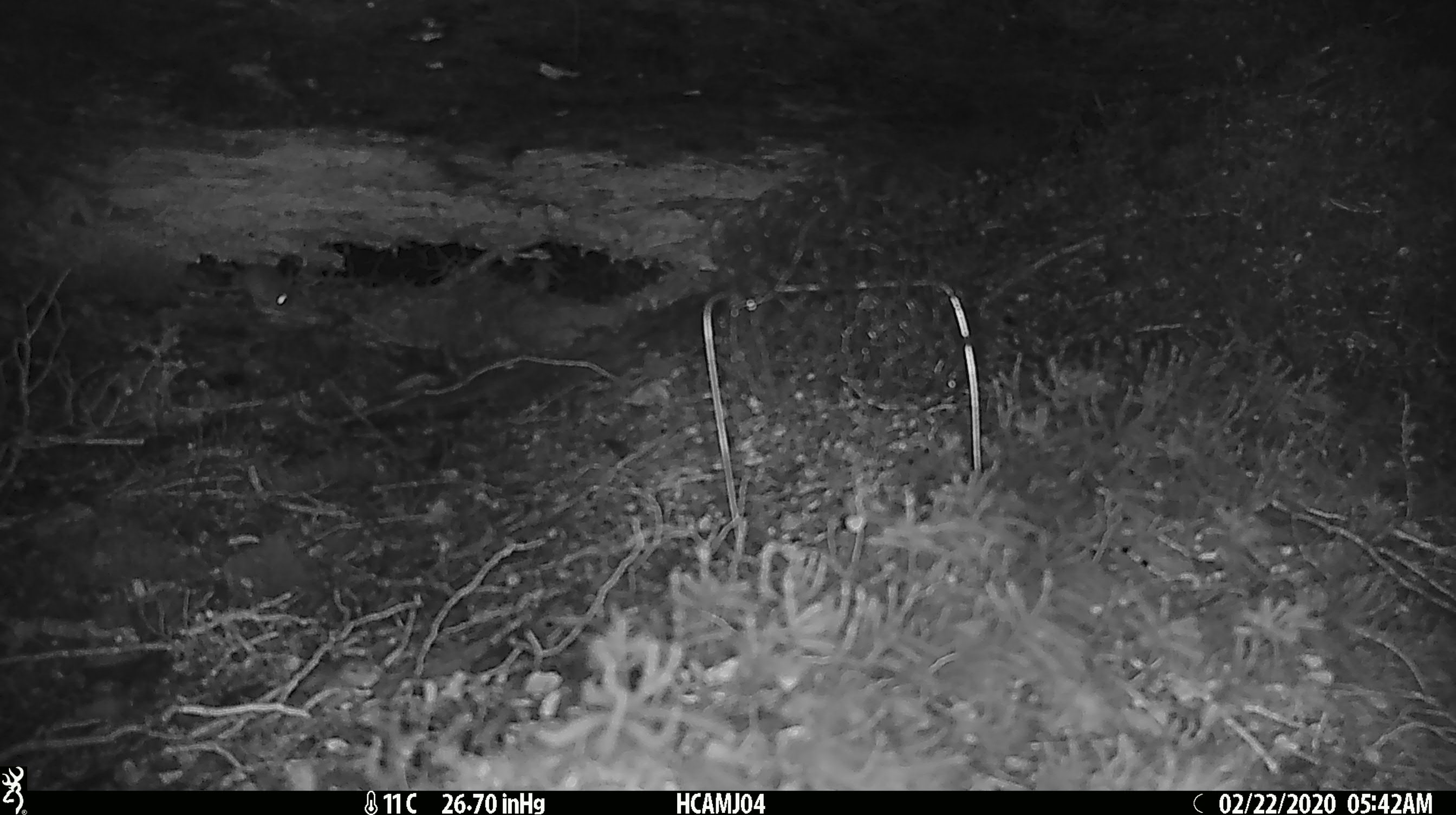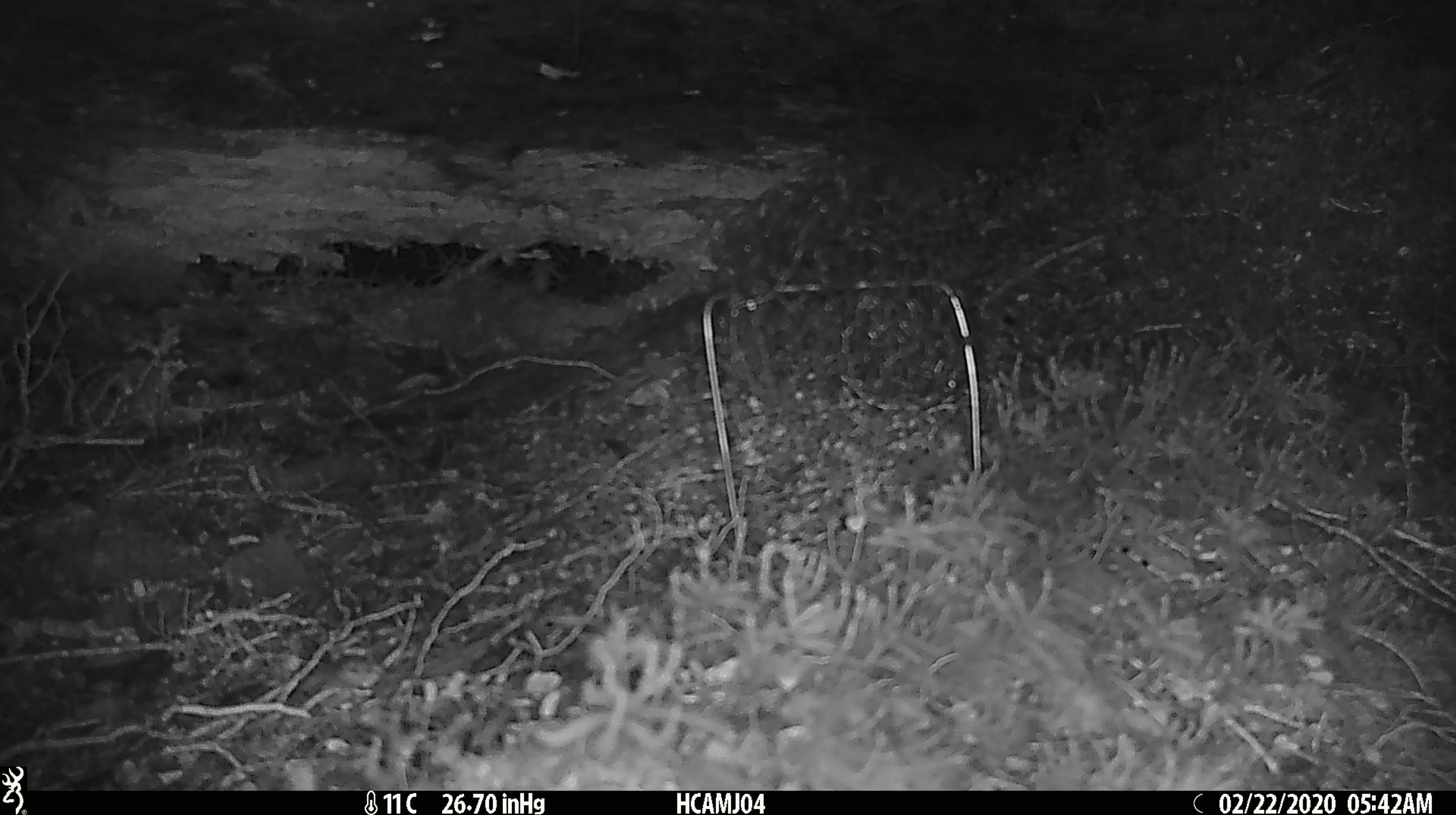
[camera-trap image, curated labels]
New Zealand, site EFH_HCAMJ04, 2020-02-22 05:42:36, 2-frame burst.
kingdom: Animalia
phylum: Chordata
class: Mammalia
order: Rodentia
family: Muridae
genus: Mus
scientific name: Mus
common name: mouse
Mouse (Mus).